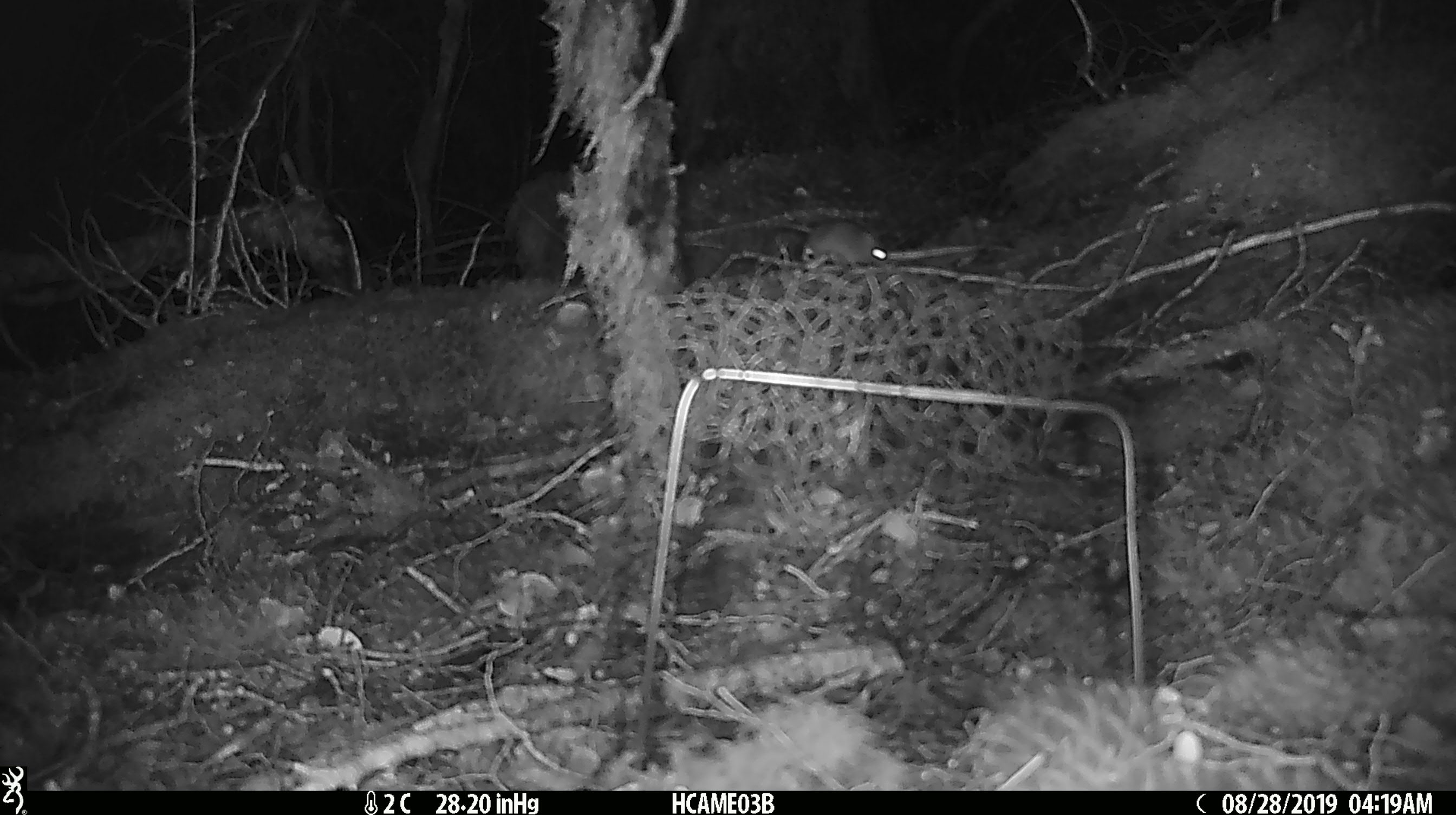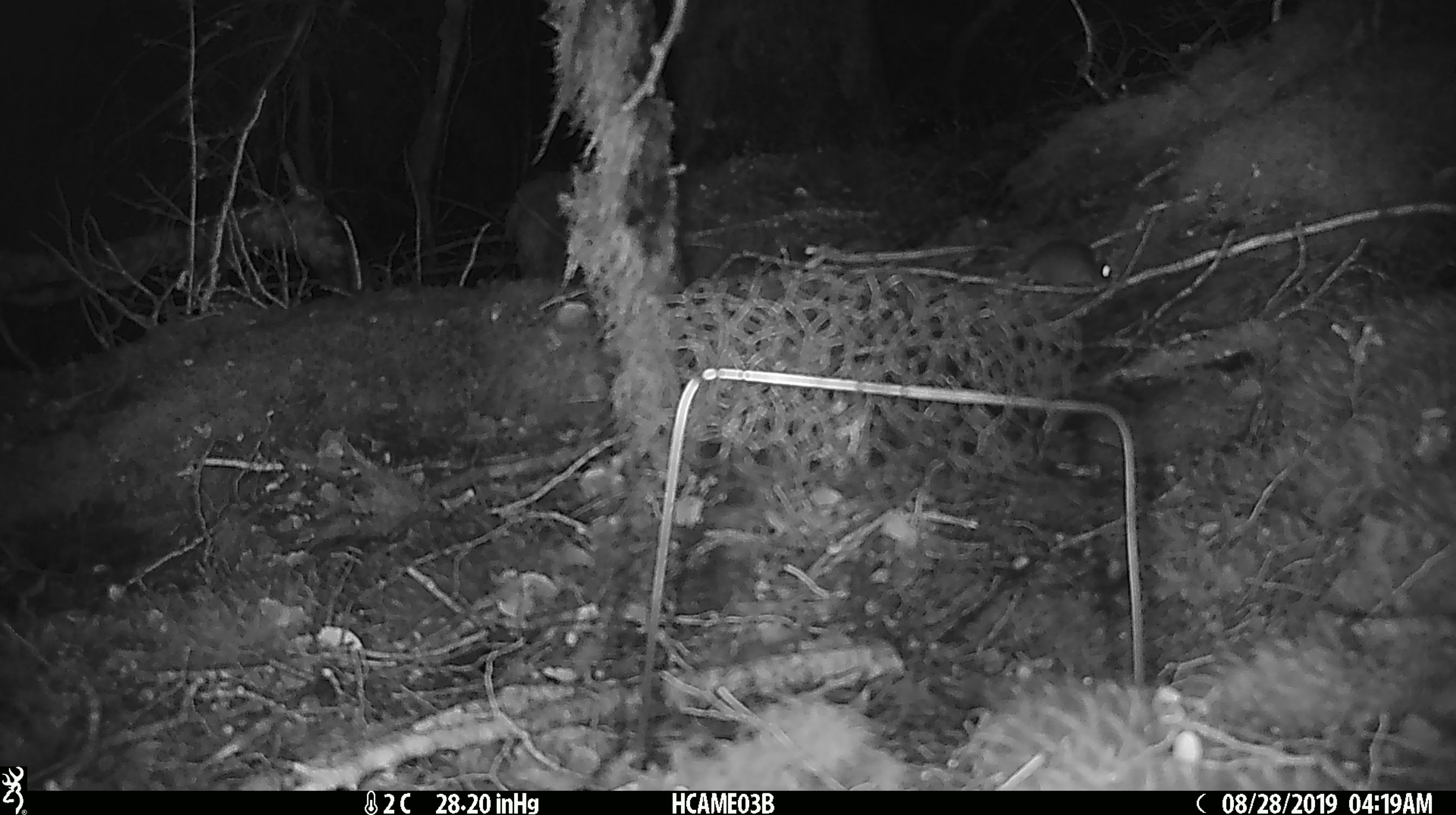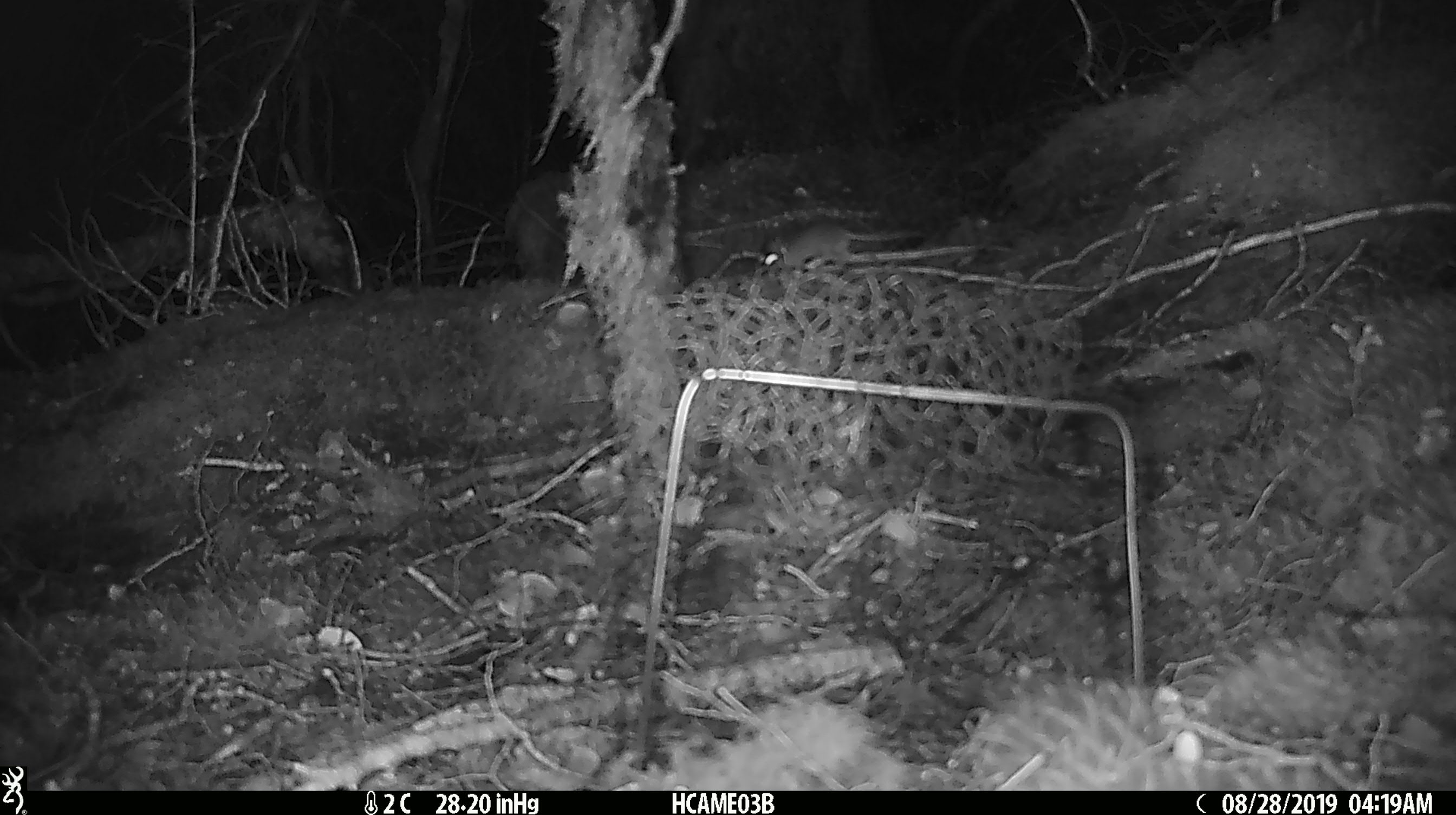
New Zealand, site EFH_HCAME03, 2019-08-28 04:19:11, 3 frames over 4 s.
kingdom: Animalia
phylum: Chordata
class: Mammalia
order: Rodentia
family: Muridae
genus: Mus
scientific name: Mus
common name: mouse